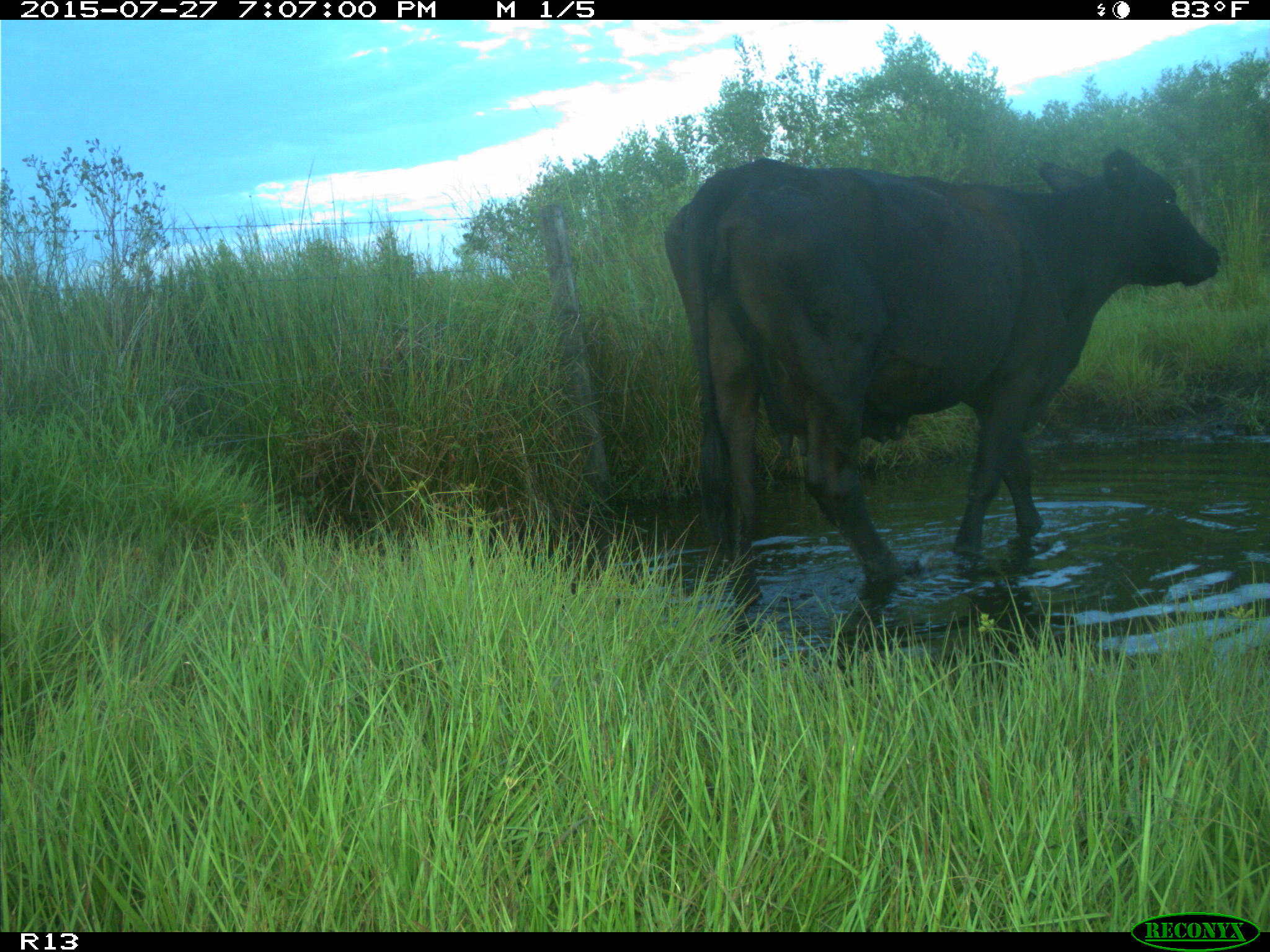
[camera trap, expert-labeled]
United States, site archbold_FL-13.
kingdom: Animalia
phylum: Chordata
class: Mammalia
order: Artiodactyla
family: Bovidae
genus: Bos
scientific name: Bos taurus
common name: domestic cow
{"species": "Bos taurus (domestic cow)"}